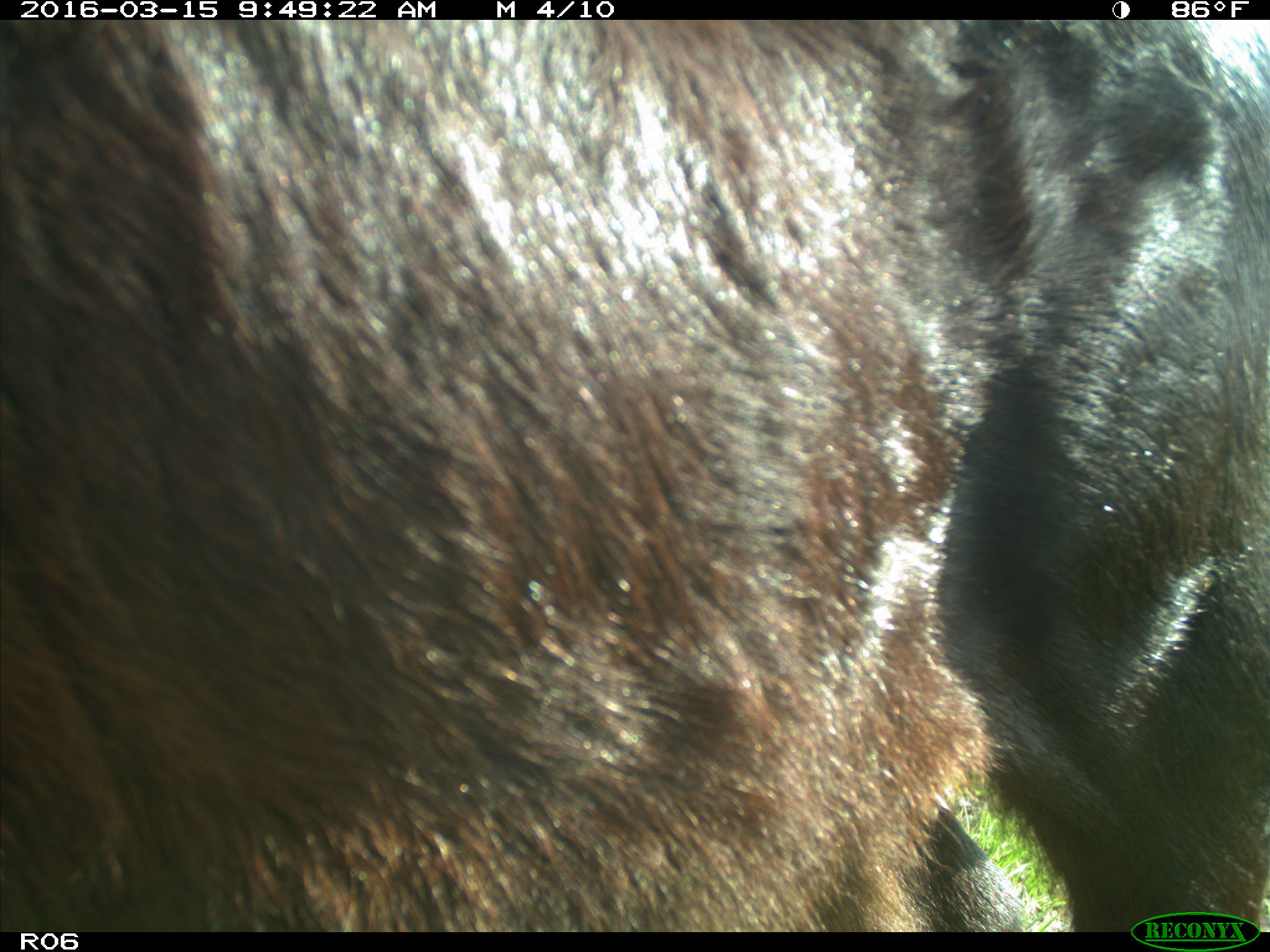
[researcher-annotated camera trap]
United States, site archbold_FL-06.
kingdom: Animalia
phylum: Chordata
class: Mammalia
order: Artiodactyla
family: Bovidae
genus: Bos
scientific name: Bos taurus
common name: domestic cow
Bos taurus (domestic cow).